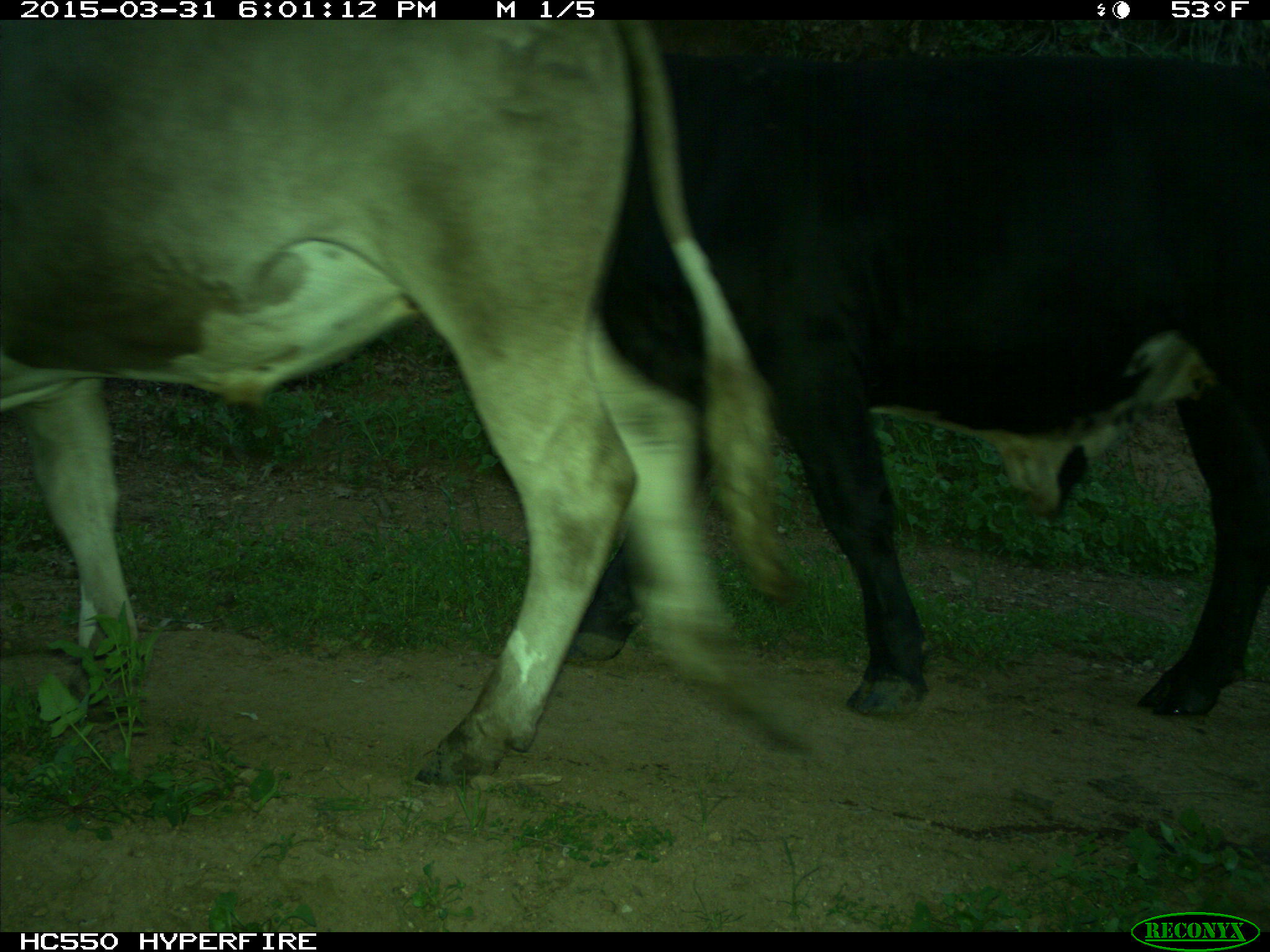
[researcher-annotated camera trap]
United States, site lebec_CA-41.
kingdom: Animalia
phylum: Chordata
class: Mammalia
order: Artiodactyla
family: Bovidae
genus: Bos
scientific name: Bos taurus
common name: domestic cow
Bos taurus (domestic cow).